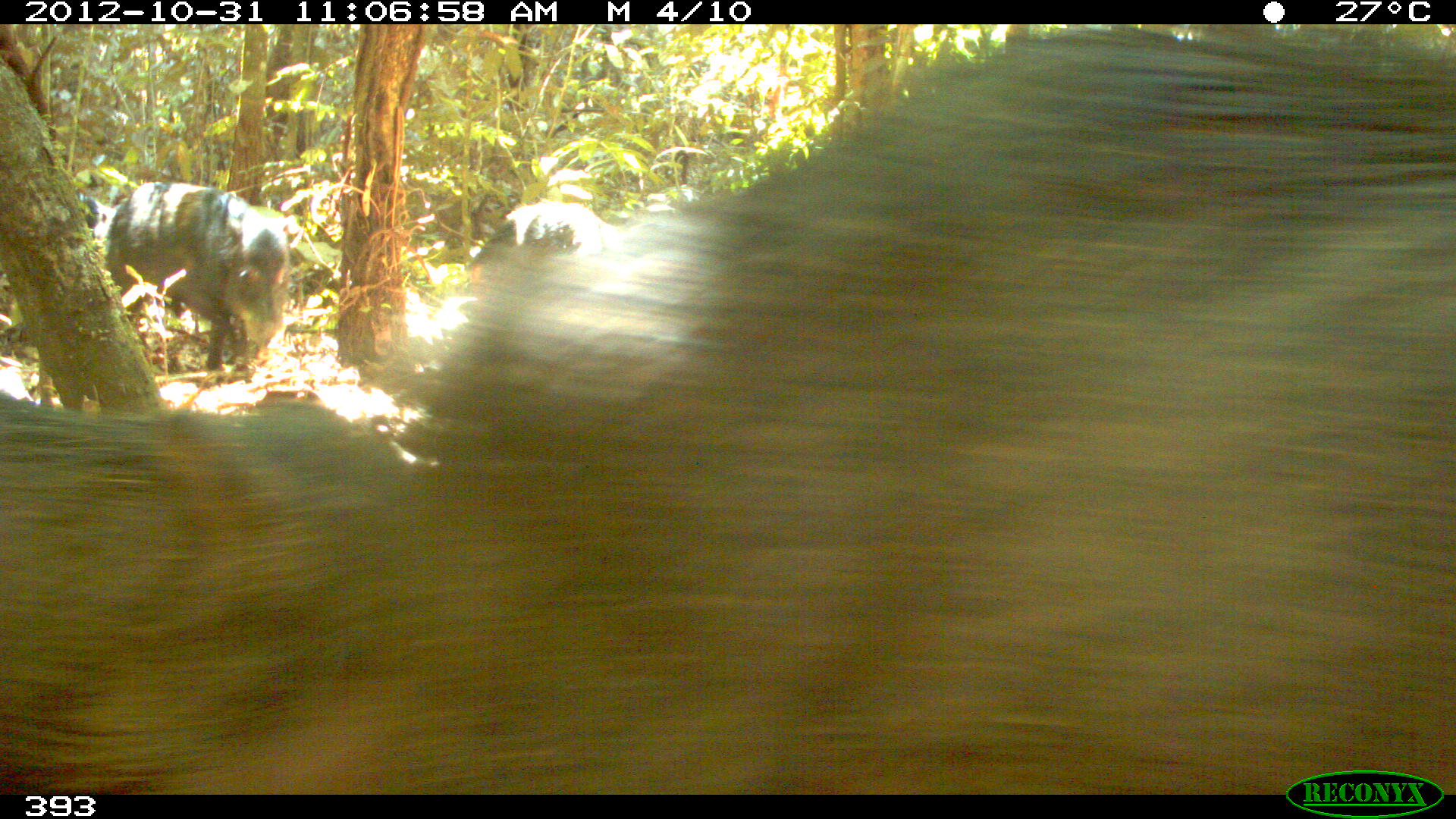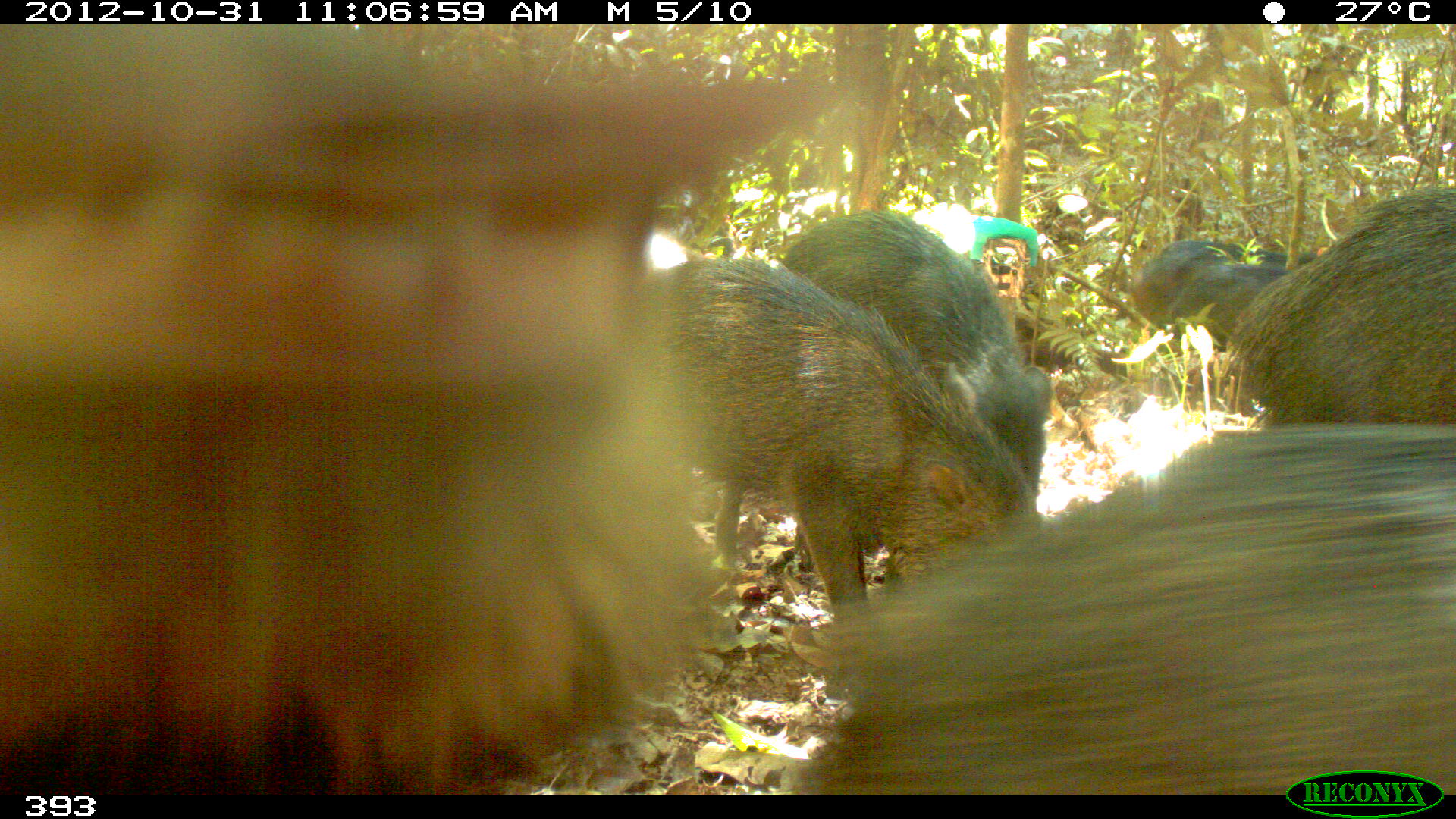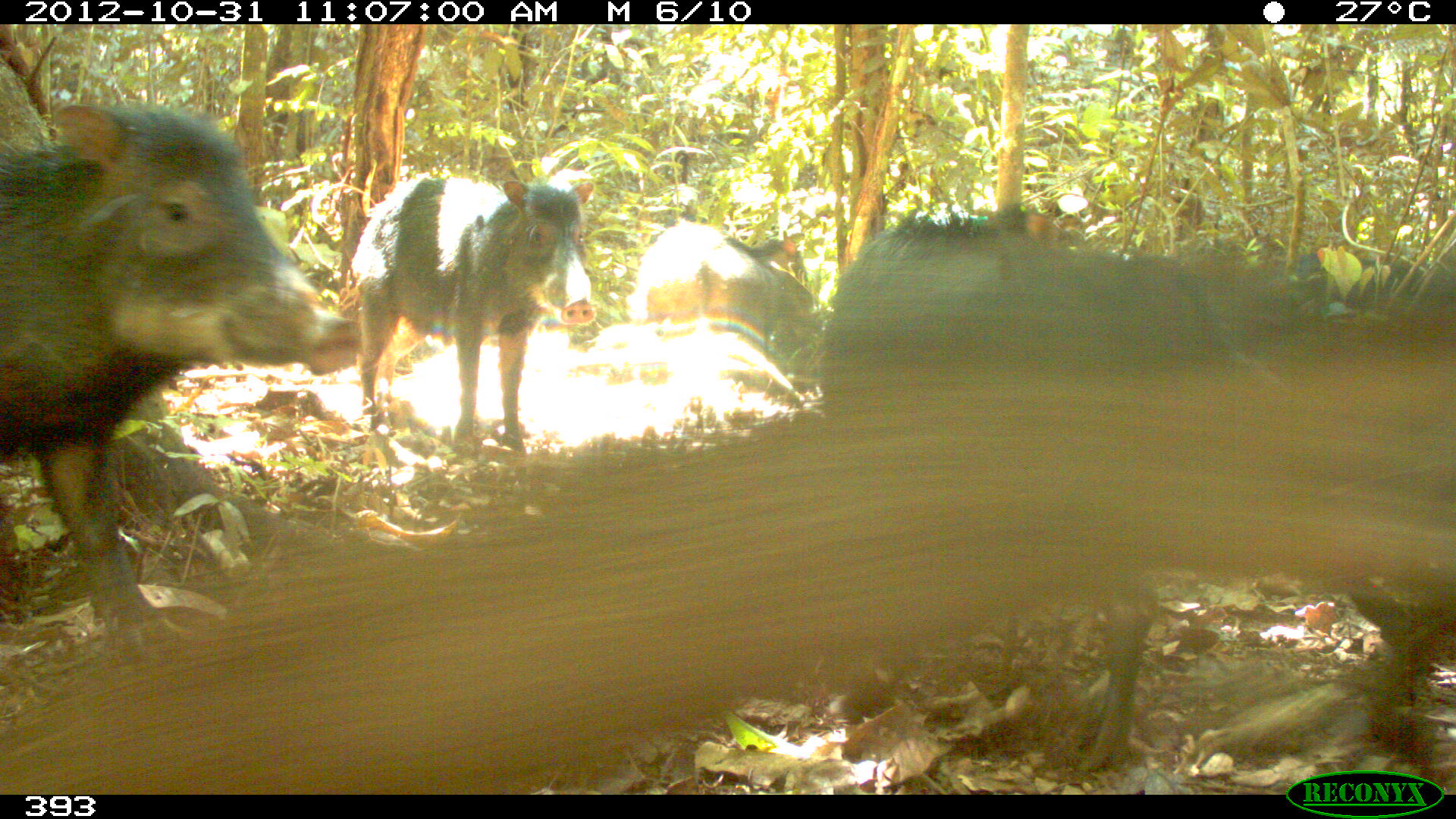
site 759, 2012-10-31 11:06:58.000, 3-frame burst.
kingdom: Animalia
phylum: Chordata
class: Mammalia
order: Artiodactyla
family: Tayassuidae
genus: Tayassu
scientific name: Tayassu pecari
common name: white-lipped peccary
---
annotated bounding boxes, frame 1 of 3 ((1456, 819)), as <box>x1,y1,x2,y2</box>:
tayassu pecari: <box>0,25,1456,795</box>; <box>102,180,292,372</box>; <box>0,191,113,344</box>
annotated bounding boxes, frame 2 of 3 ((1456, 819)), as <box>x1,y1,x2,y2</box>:
tayassu pecari: <box>0,24,843,796</box>; <box>798,424,1456,795</box>; <box>652,257,1043,617</box>; <box>781,209,1053,500</box>; <box>1227,184,1456,421</box>; <box>1133,236,1315,353</box>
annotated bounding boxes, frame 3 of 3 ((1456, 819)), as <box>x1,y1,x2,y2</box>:
tayassu pecari: <box>816,202,1222,771</box>; <box>3,98,361,646</box>; <box>347,173,597,460</box>; <box>1332,246,1456,761</box>; <box>633,222,819,339</box>; <box>1179,238,1291,357</box>; <box>1280,248,1421,314</box>